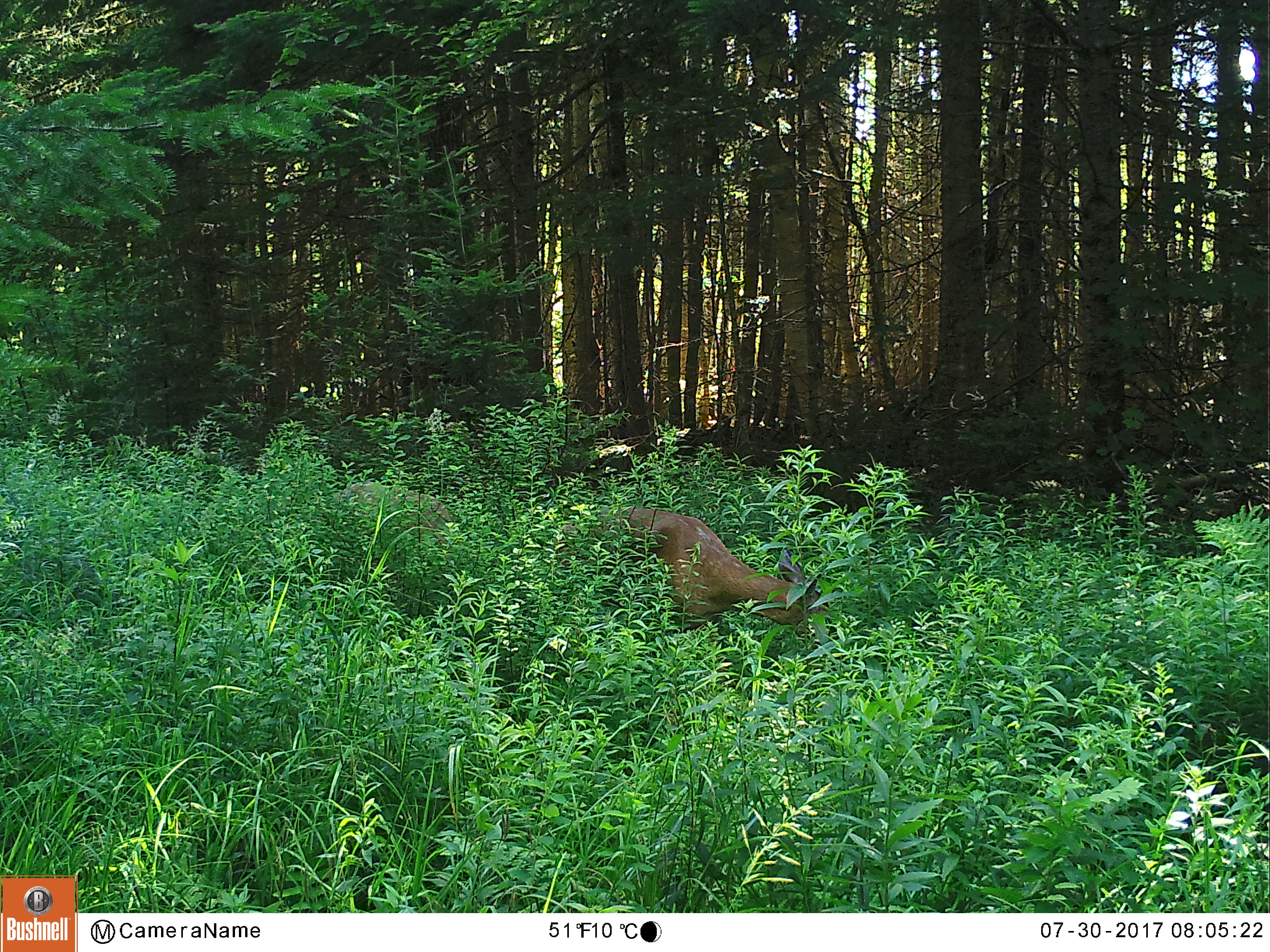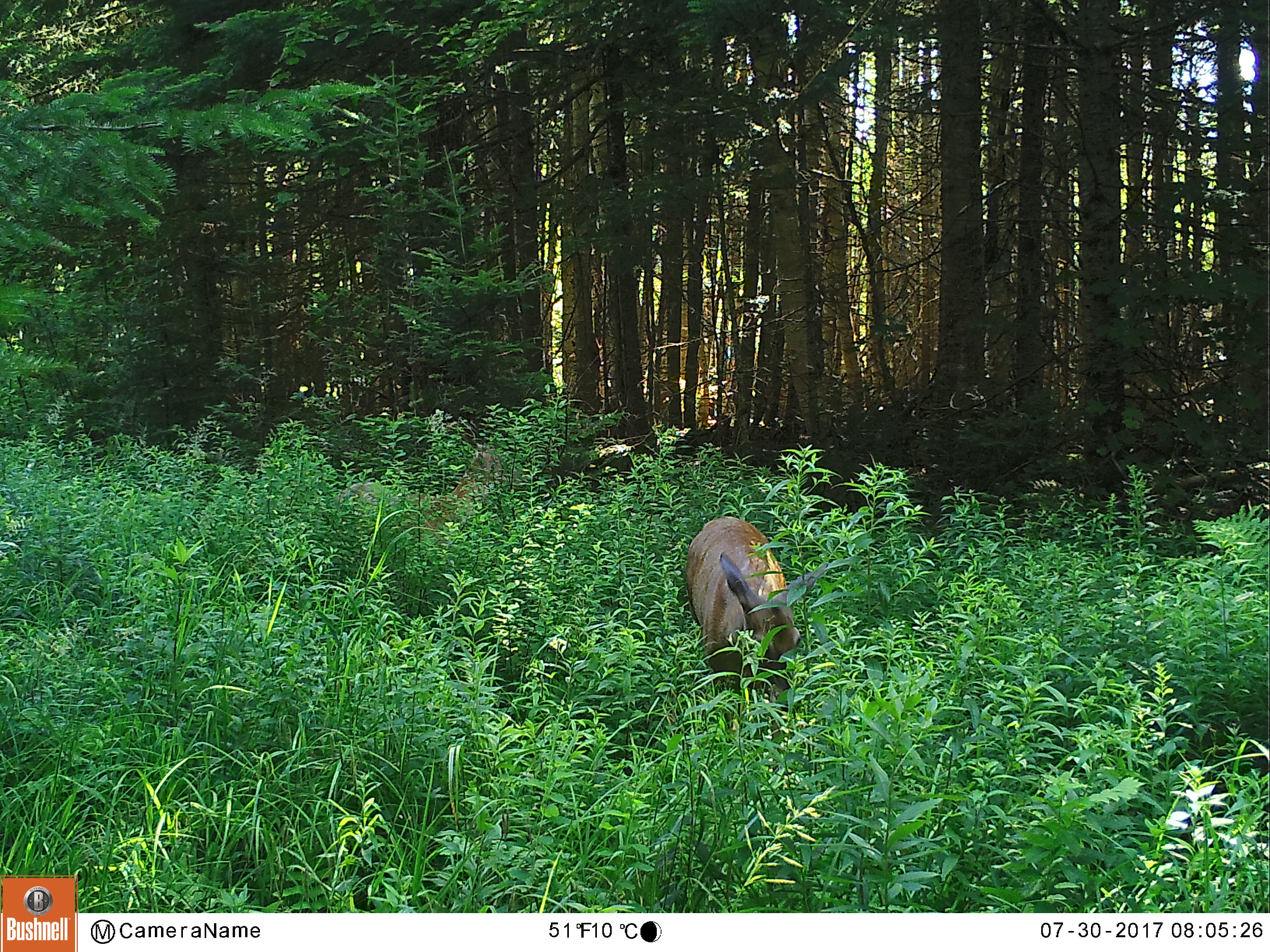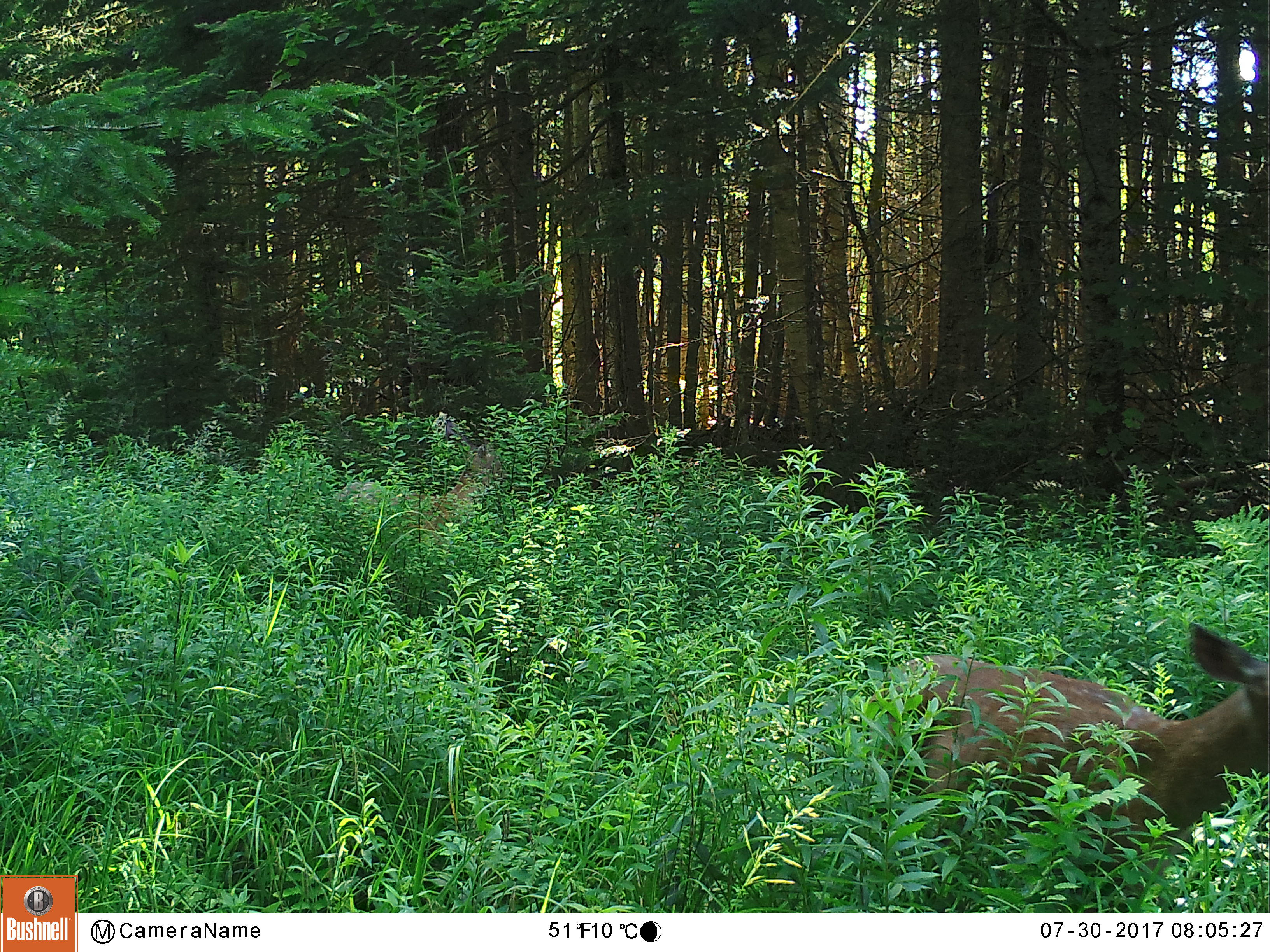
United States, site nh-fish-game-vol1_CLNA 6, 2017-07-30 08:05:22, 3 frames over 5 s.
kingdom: Animalia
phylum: Chordata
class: Mammalia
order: Artiodactyla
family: Cervidae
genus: Odocoileus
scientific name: Odocoileus virginianus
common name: white-tailed deer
White-tailed deer (Odocoileus virginianus).